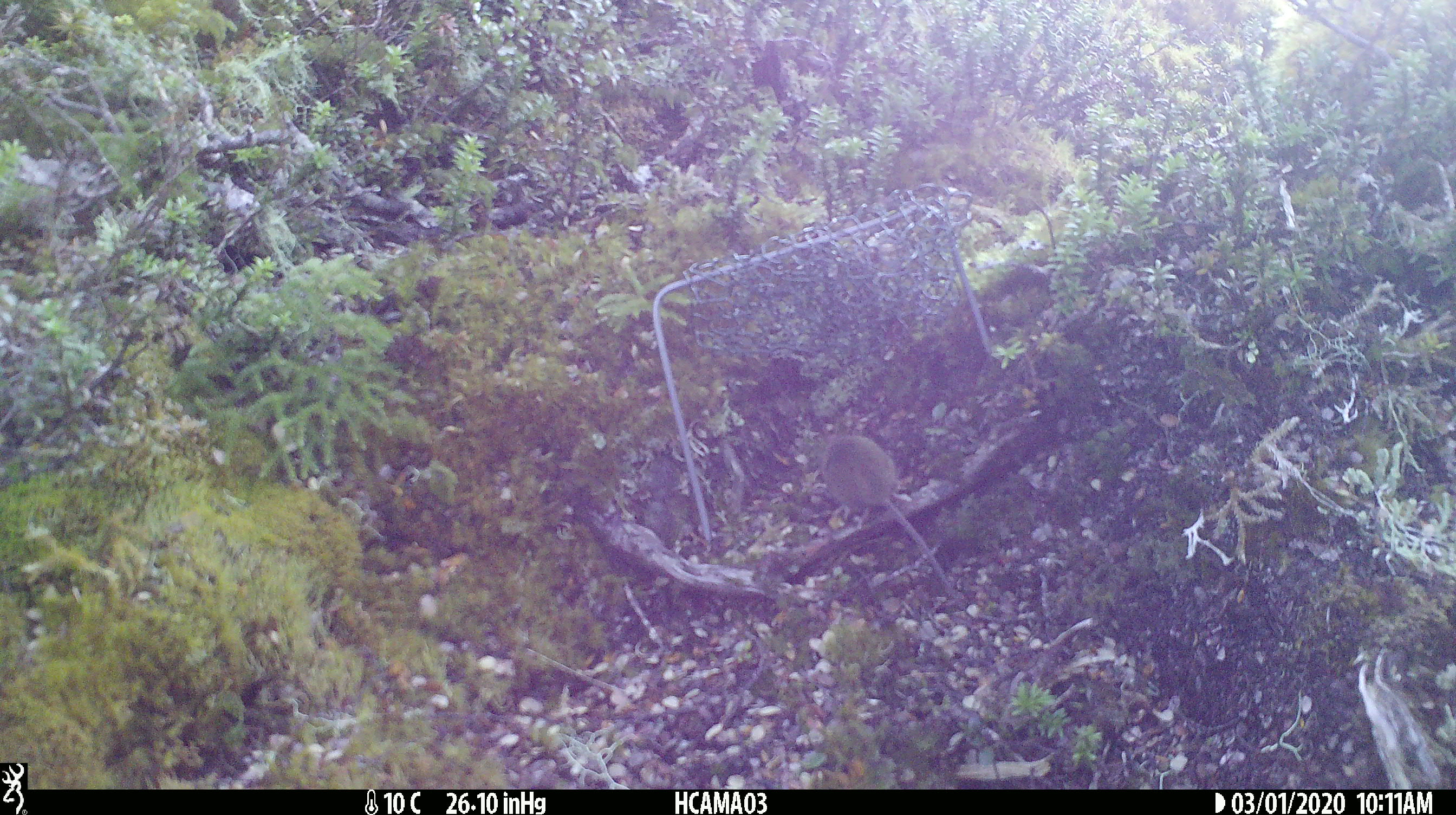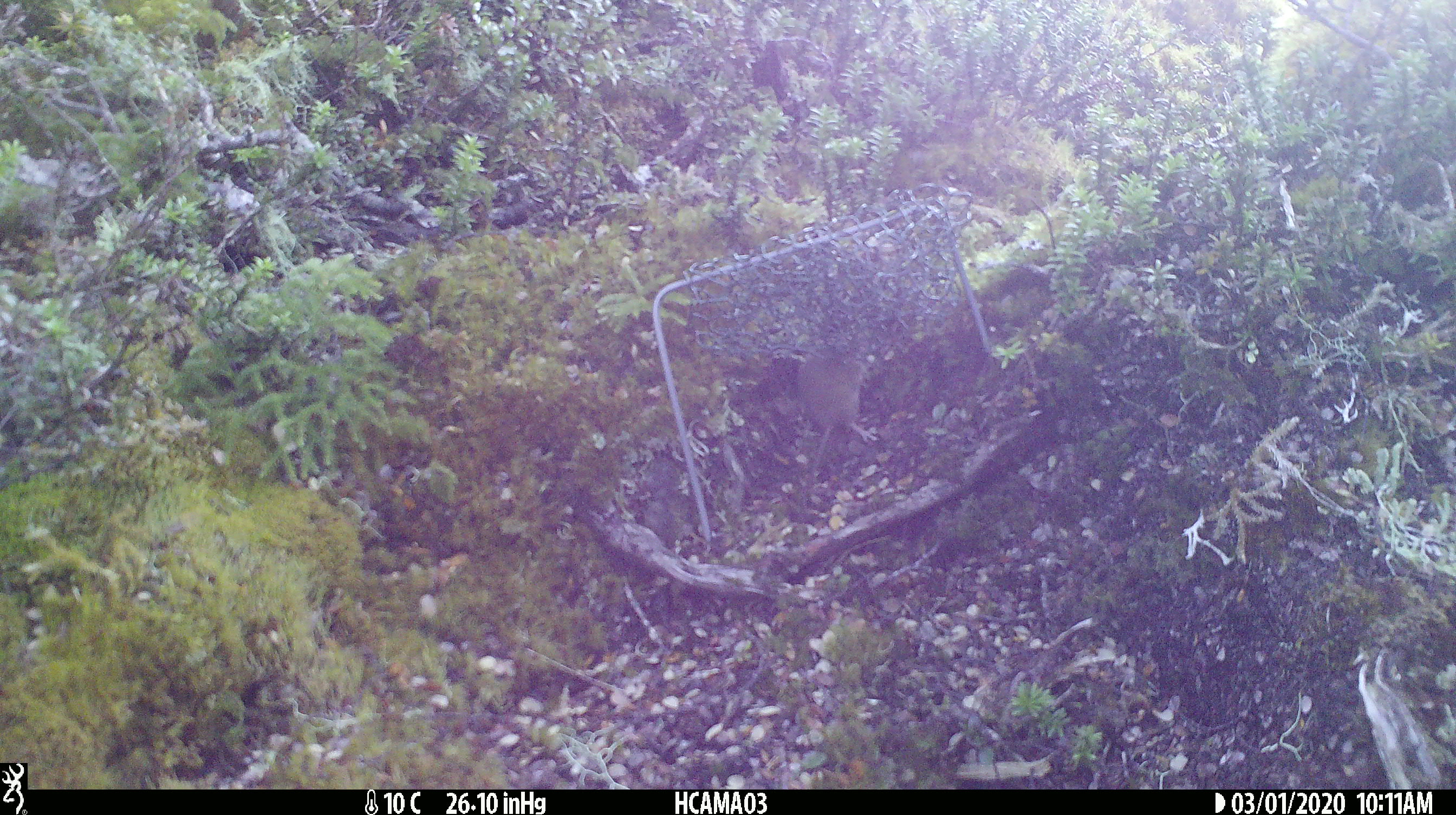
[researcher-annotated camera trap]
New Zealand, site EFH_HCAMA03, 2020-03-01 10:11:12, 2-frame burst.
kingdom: Animalia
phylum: Chordata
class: Mammalia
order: Rodentia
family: Muridae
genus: Mus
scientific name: Mus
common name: mouse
Mouse (Mus).